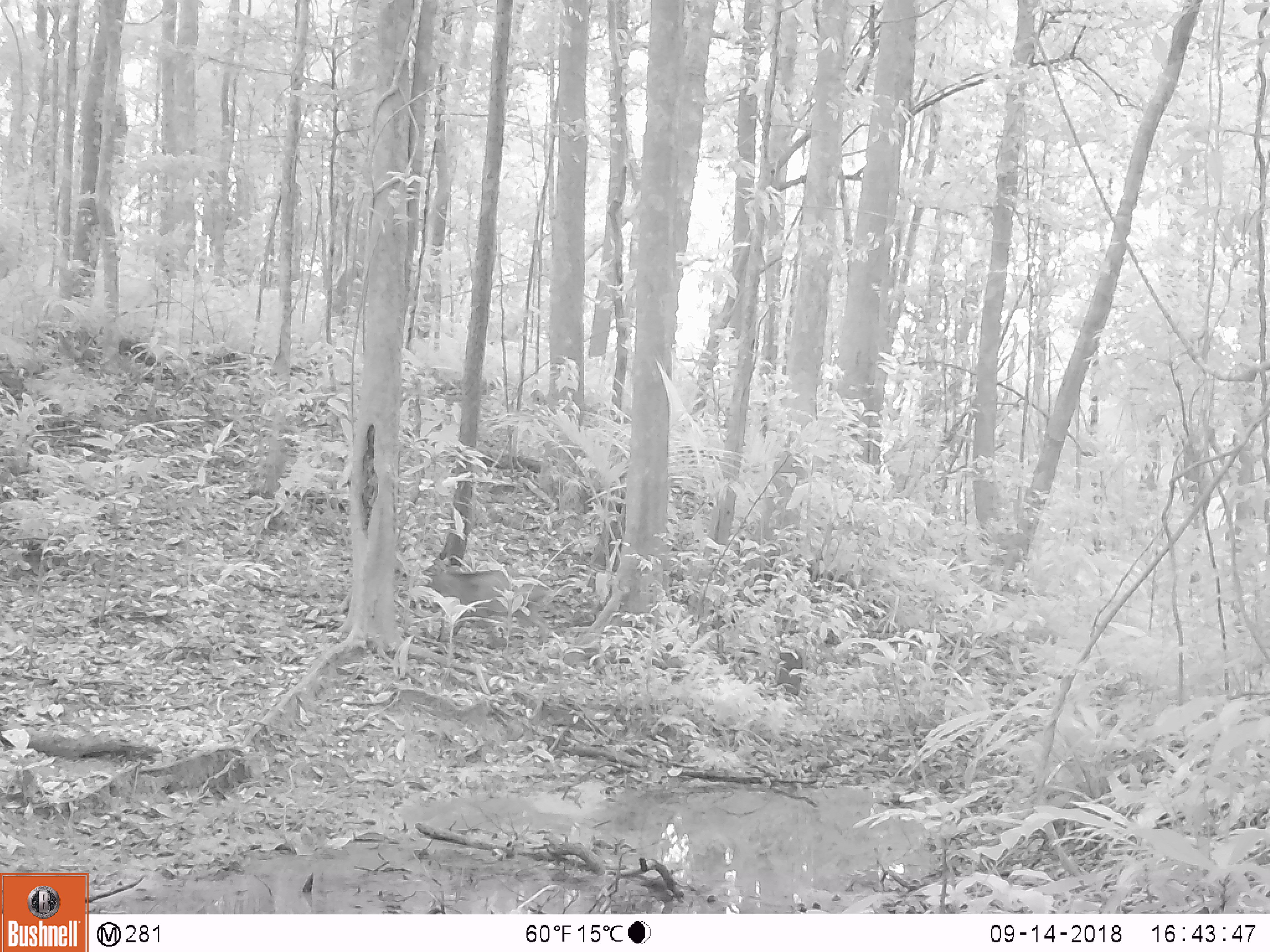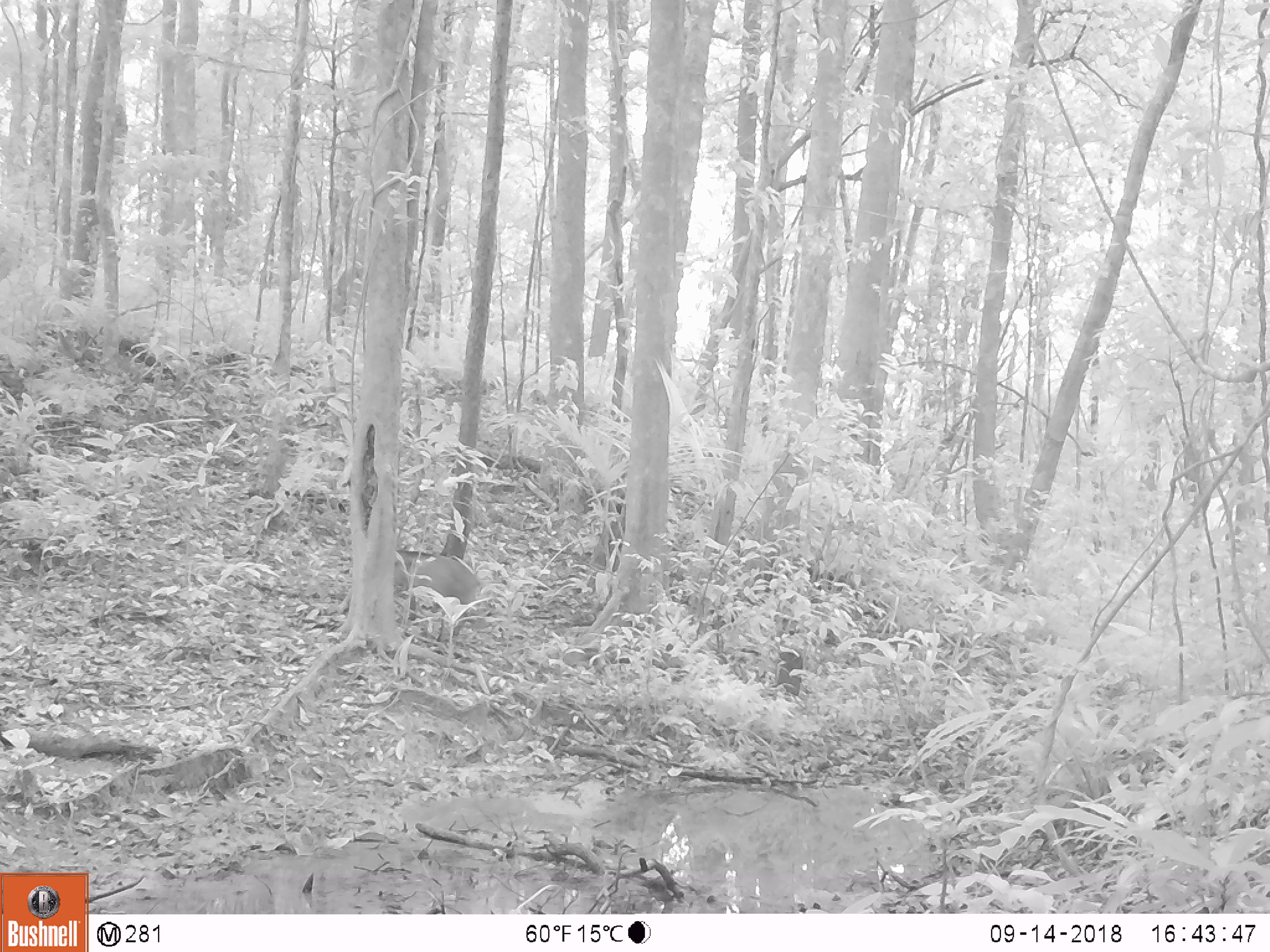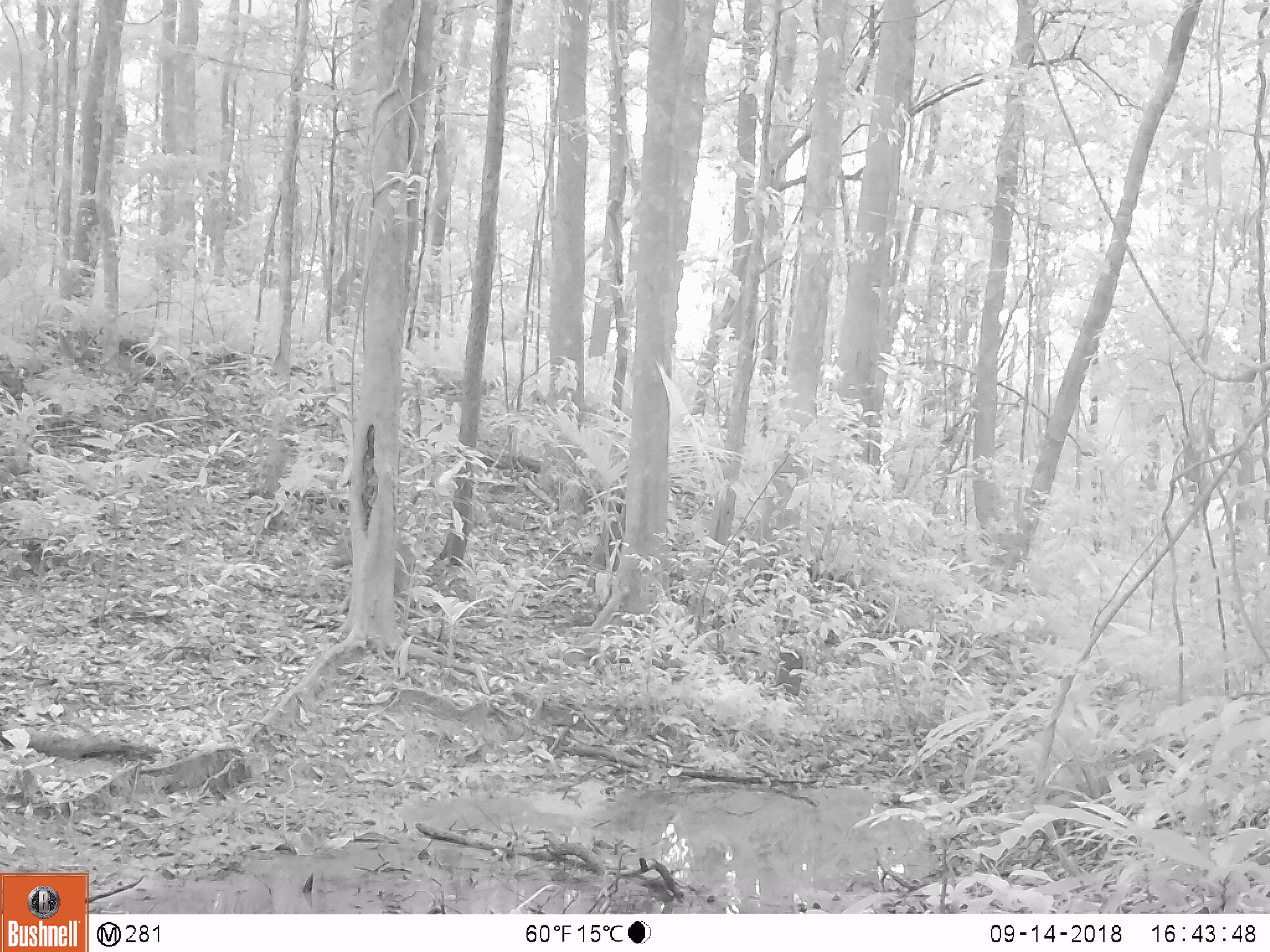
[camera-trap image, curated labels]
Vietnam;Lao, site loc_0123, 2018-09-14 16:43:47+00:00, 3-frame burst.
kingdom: Animalia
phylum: Chordata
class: Mammalia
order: Artiodactyla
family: Suidae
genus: Sus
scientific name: Sus scrofa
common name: eurasian wild pig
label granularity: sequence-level